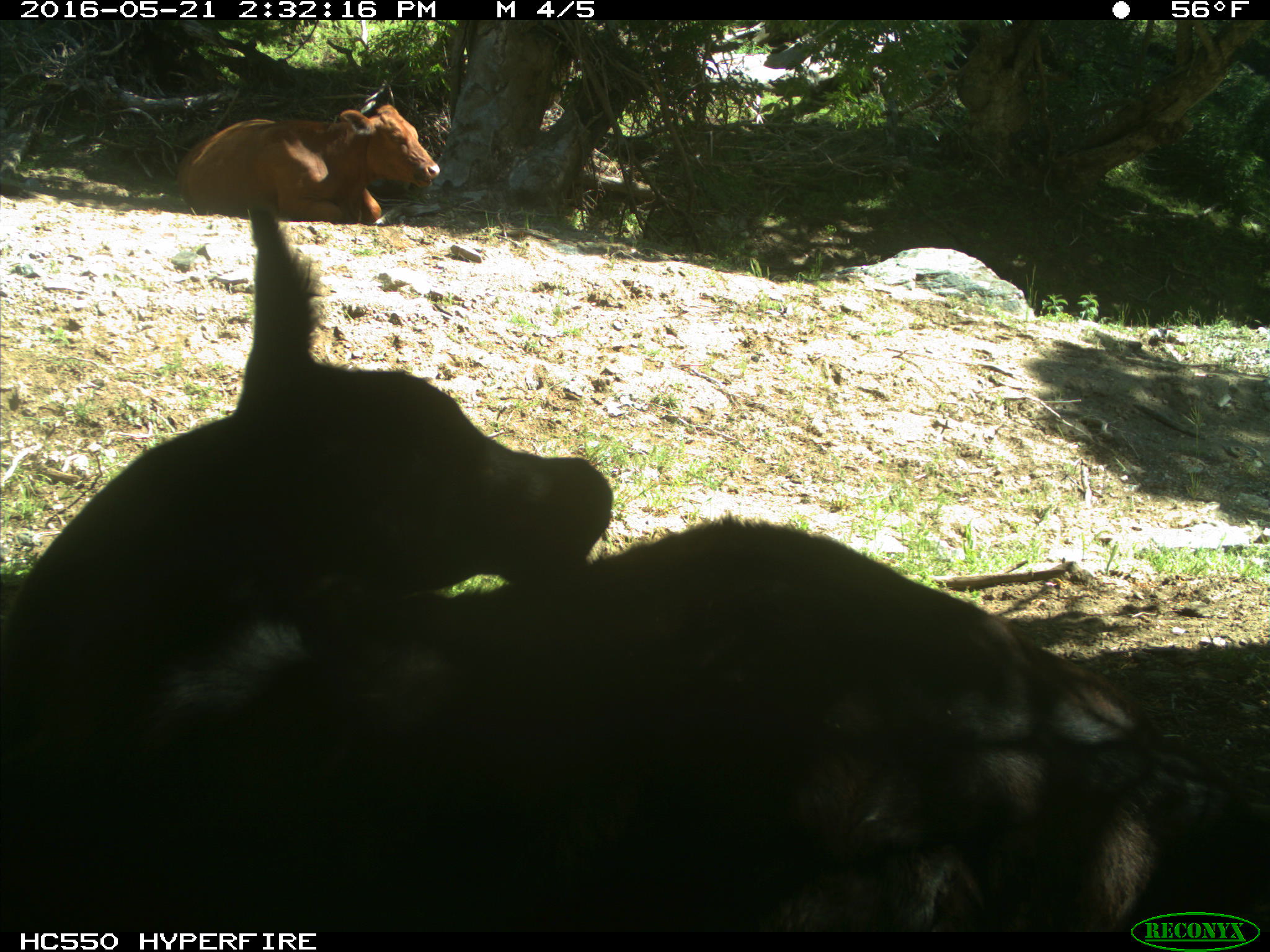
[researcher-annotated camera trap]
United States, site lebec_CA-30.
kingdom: Animalia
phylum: Chordata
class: Mammalia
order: Artiodactyla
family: Bovidae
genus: Bos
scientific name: Bos taurus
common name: domestic cow